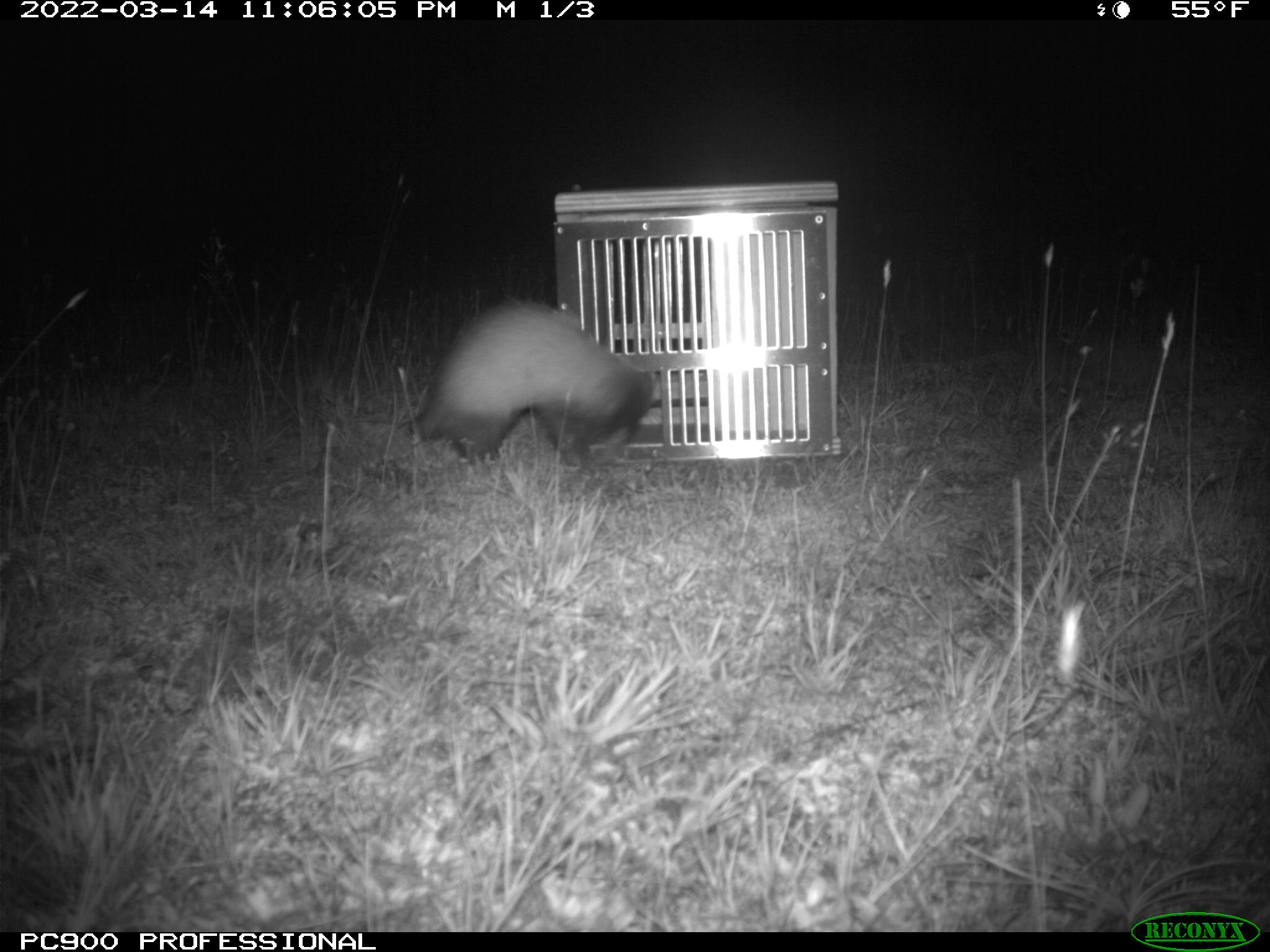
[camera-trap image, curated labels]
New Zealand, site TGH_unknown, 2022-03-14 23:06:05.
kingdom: Animalia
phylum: Chordata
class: Mammalia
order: Carnivora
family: Mustelidae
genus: Mustela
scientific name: Mustela furo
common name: ferret